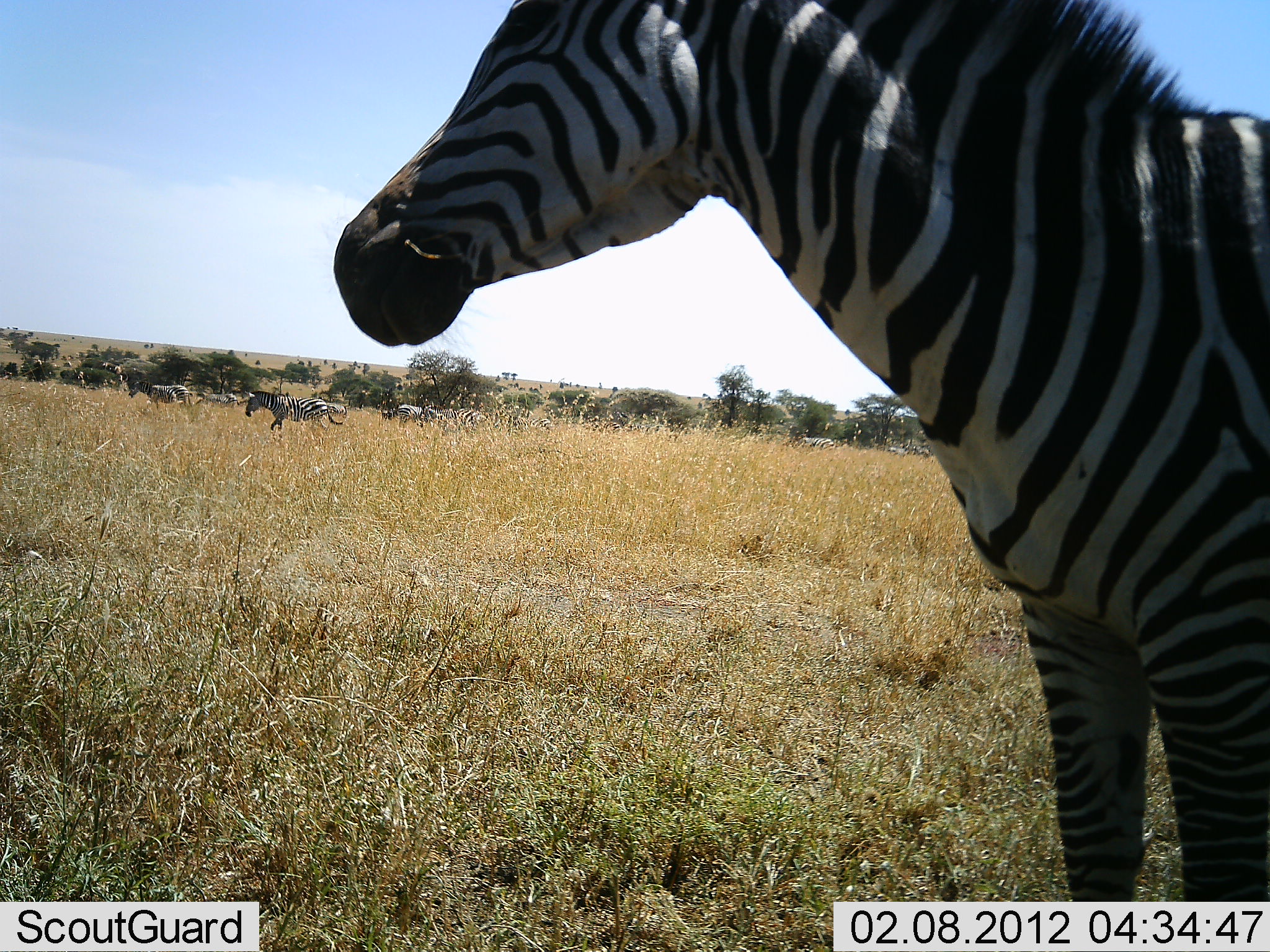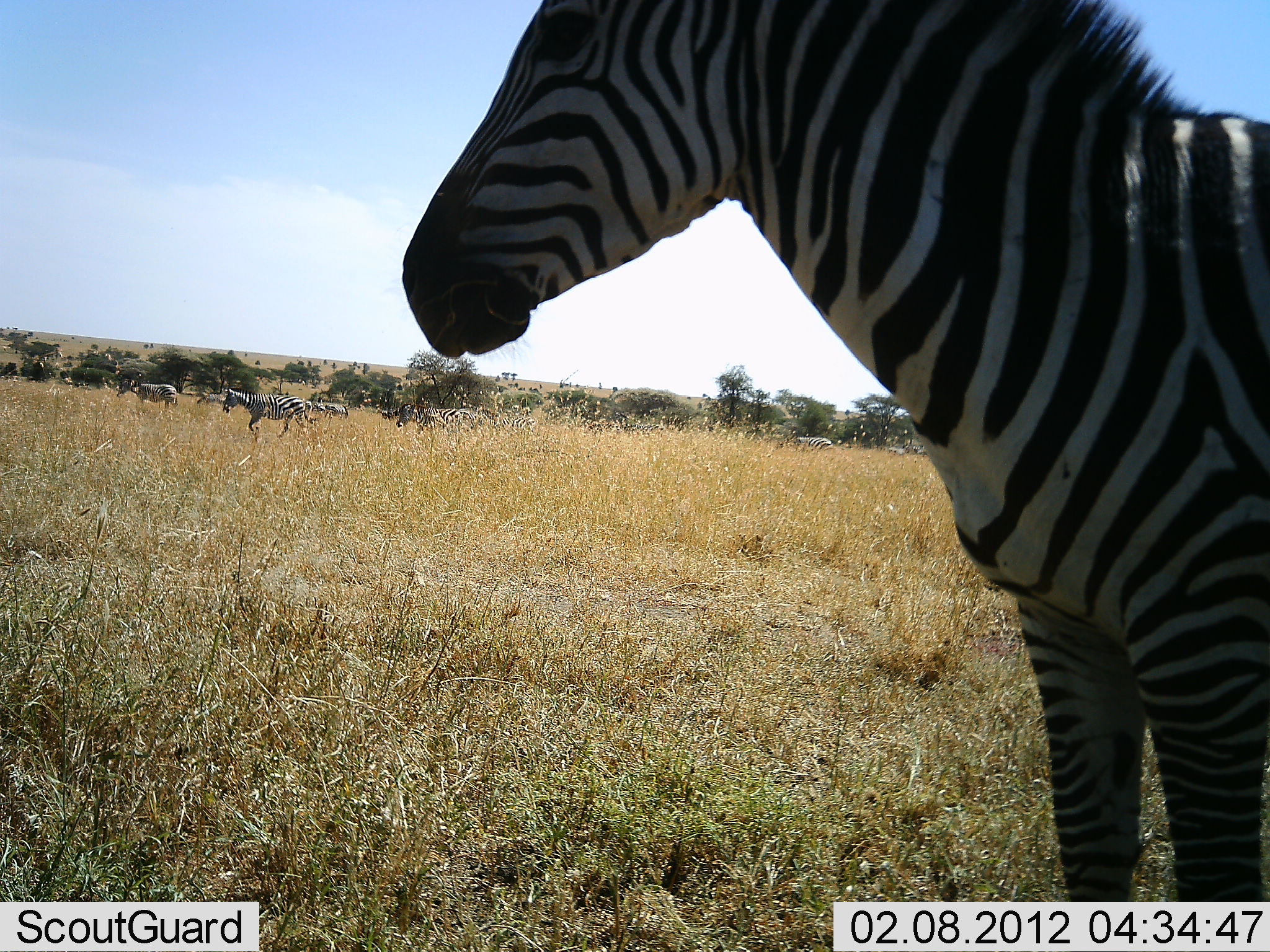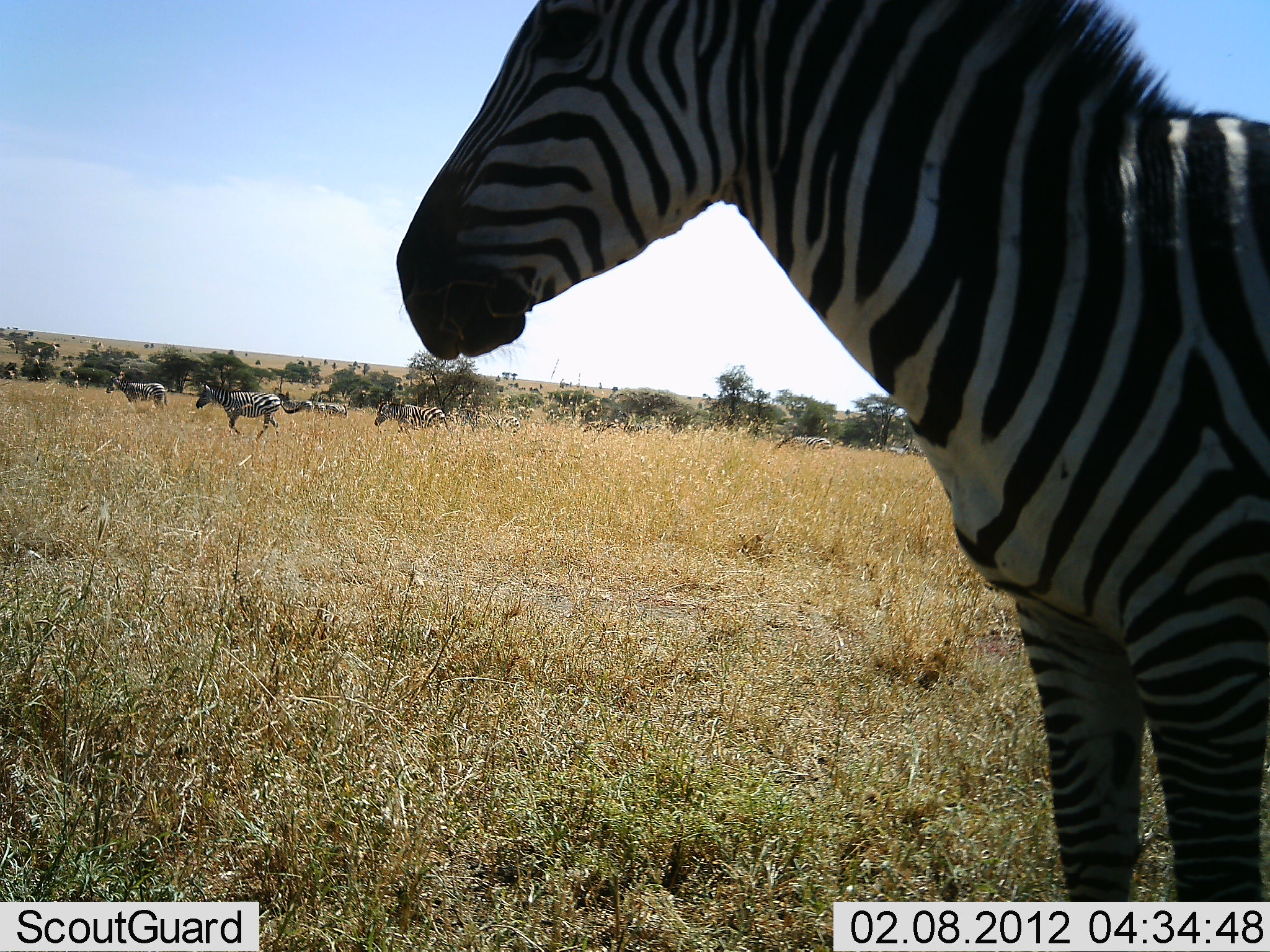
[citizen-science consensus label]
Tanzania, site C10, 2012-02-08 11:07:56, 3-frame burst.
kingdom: Animalia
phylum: Chordata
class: Mammalia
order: Perissodactyla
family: Equidae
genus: Equus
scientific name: Equus quagga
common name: plains zebra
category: zebra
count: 5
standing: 78%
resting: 0%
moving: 89%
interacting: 0%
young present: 0%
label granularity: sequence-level